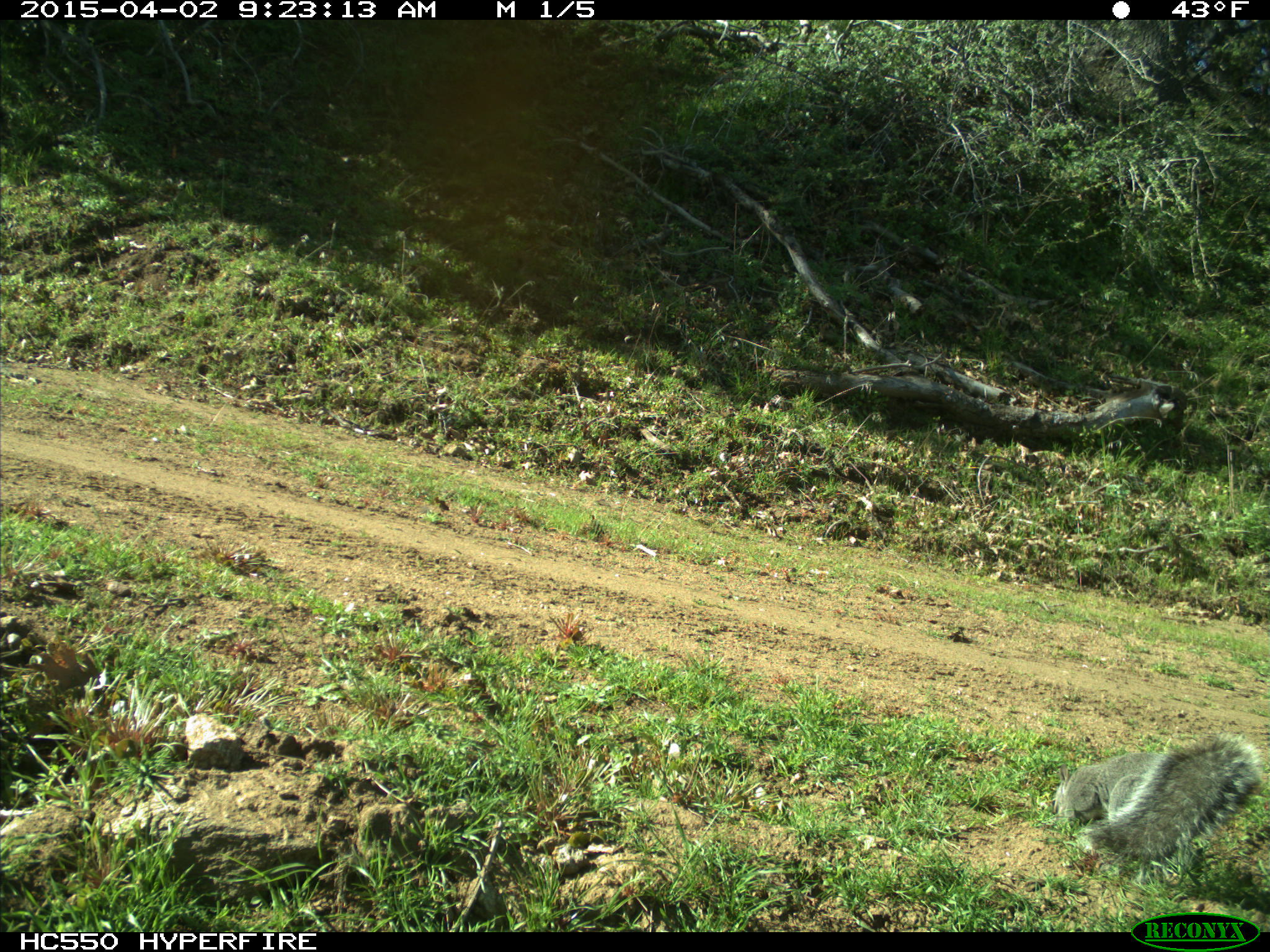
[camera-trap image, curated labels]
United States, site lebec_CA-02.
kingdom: Animalia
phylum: Chordata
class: Mammalia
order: Rodentia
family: Sciuridae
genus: Sciurus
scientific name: Sciurus carolinensis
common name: eastern gray squirrel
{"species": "Sciurus carolinensis (eastern gray squirrel)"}